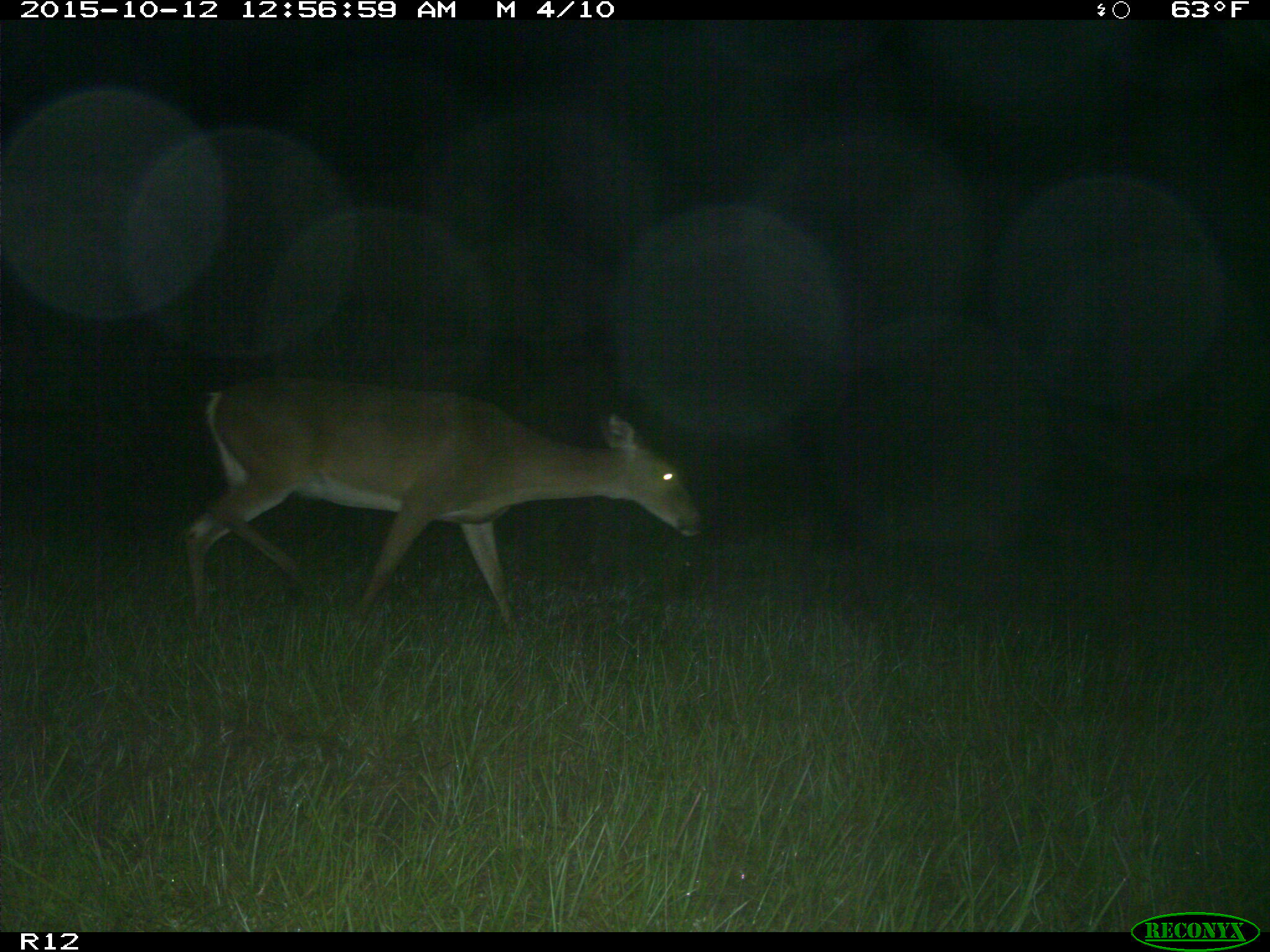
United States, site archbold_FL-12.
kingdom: Animalia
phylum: Chordata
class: Mammalia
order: Artiodactyla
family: Cervidae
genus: Odocoileus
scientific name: Odocoileus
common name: deer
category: unidentified deer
Unidentified deer (deer) (Odocoileus).